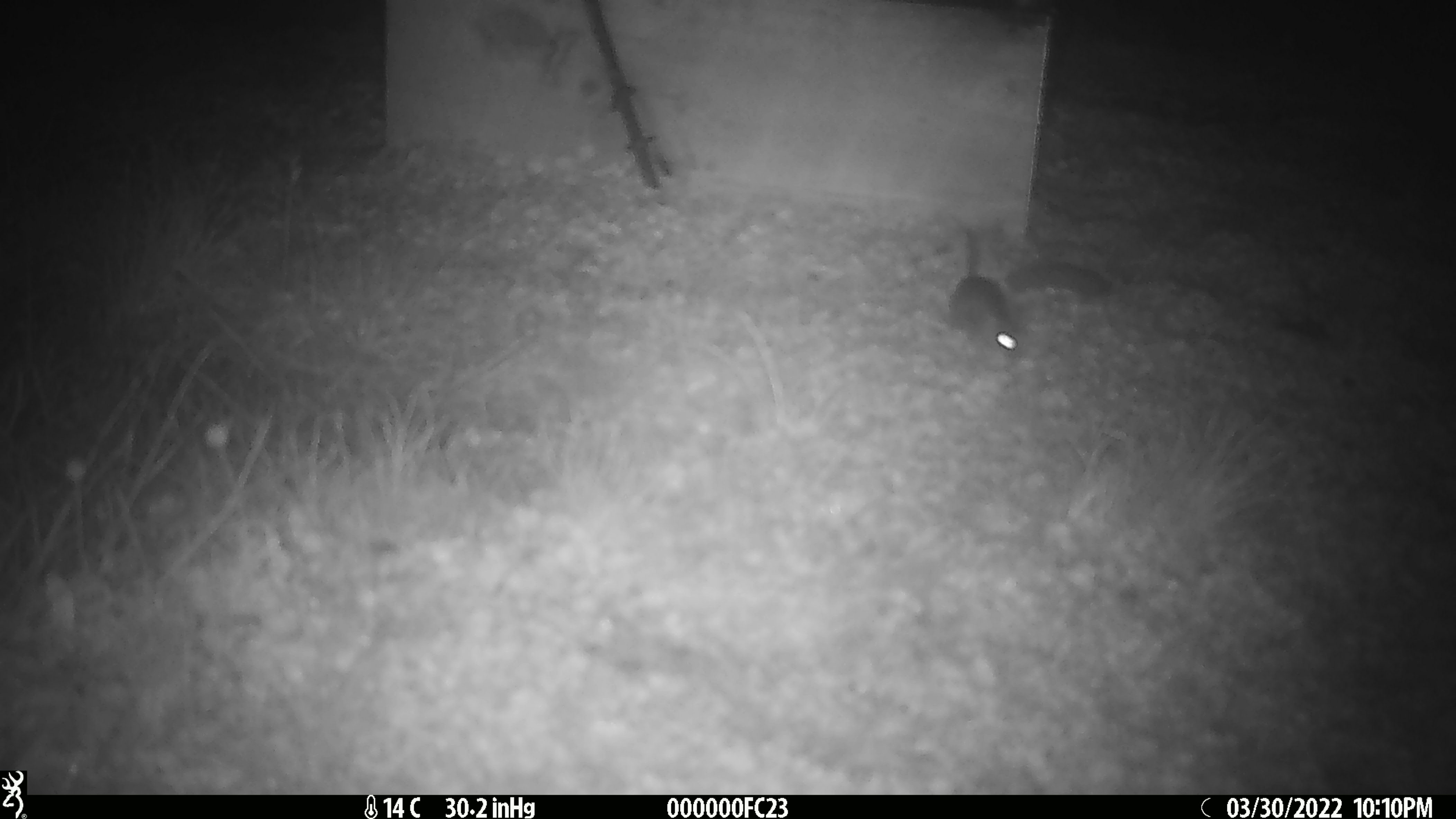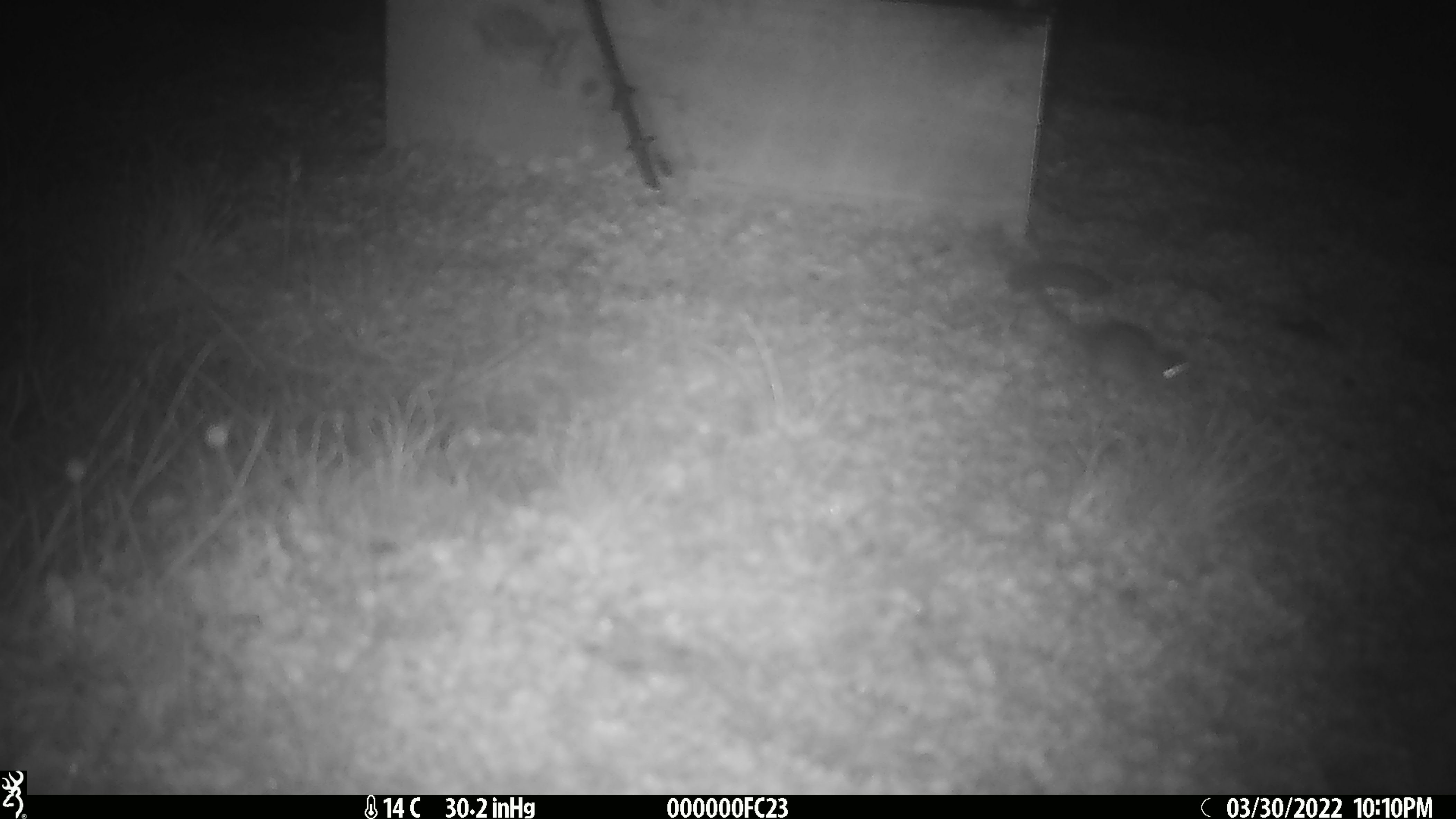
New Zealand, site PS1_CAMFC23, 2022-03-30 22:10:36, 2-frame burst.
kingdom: Animalia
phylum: Chordata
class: Mammalia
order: Rodentia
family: Muridae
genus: Mus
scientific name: Mus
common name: mouse